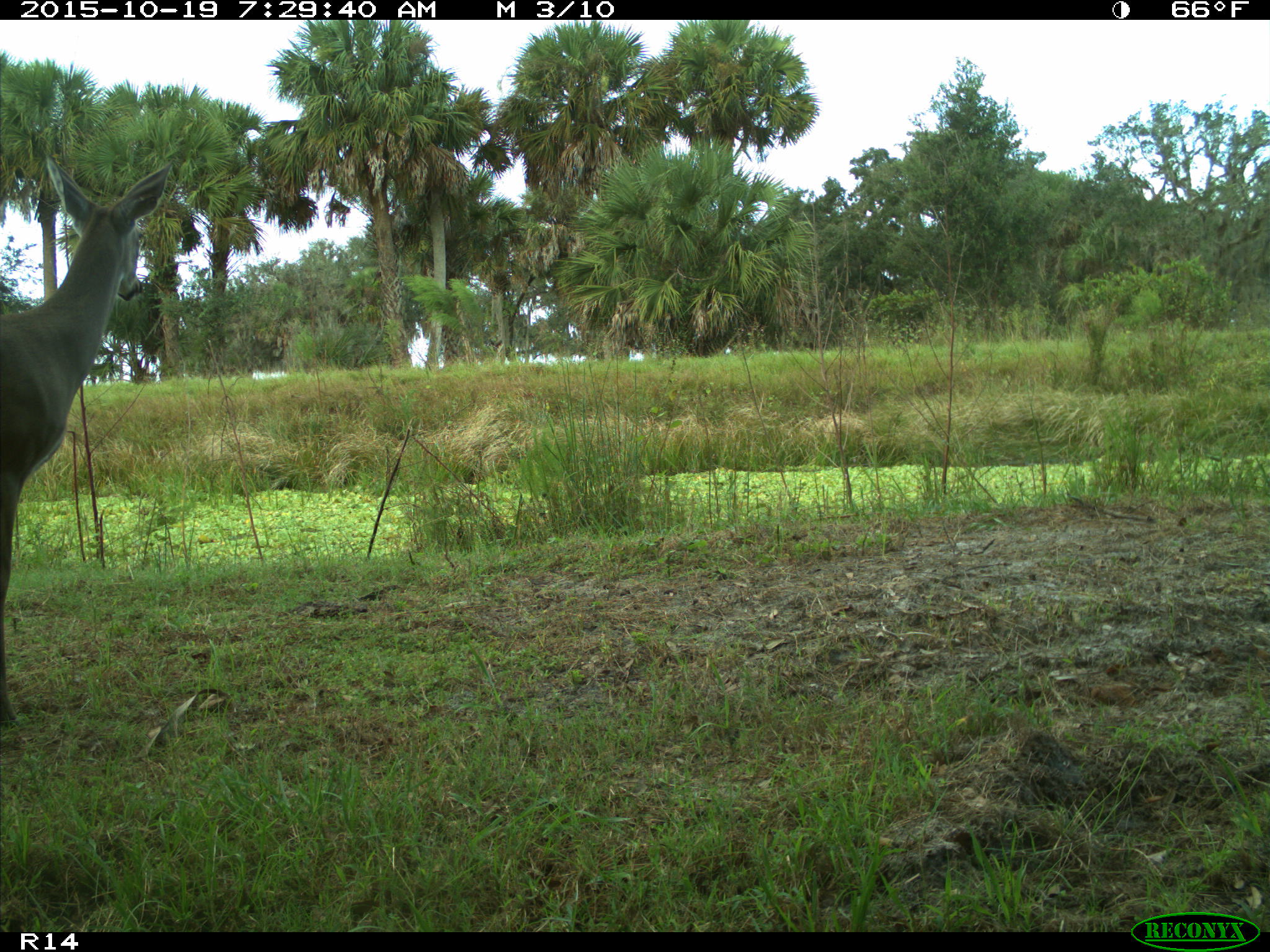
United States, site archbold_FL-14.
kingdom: Animalia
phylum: Chordata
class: Mammalia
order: Artiodactyla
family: Cervidae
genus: Odocoileus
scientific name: Odocoileus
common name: deer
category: unidentified deer